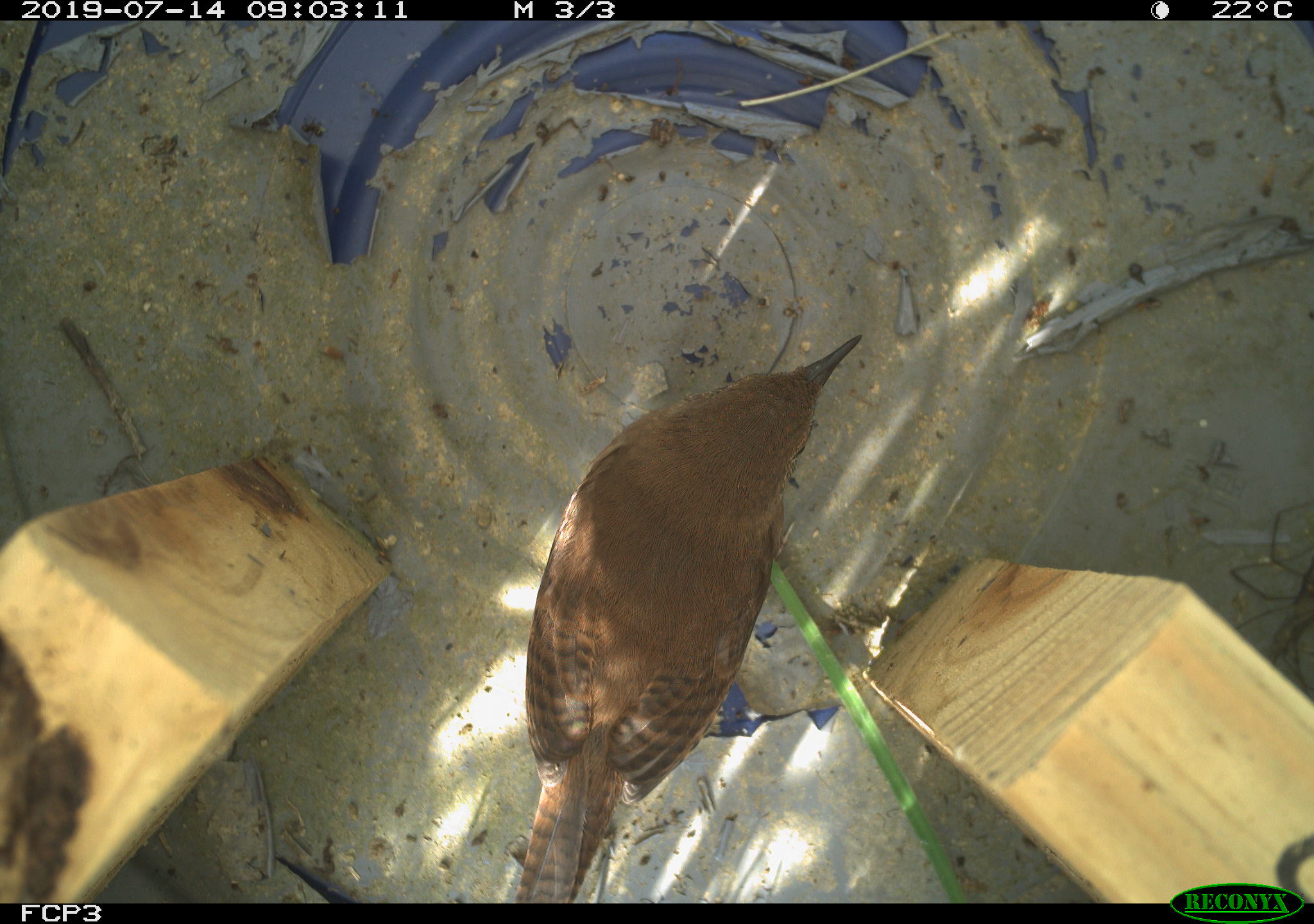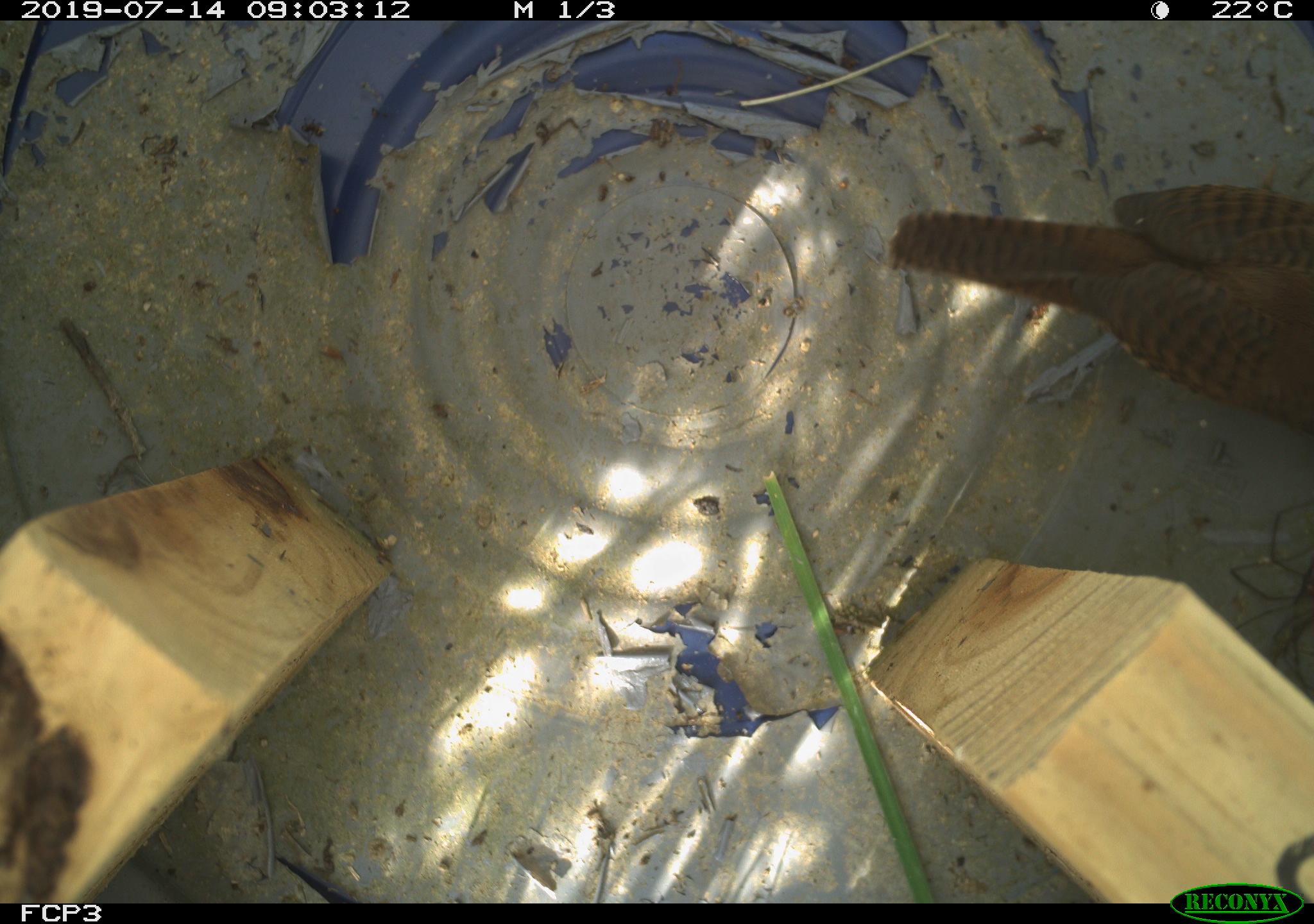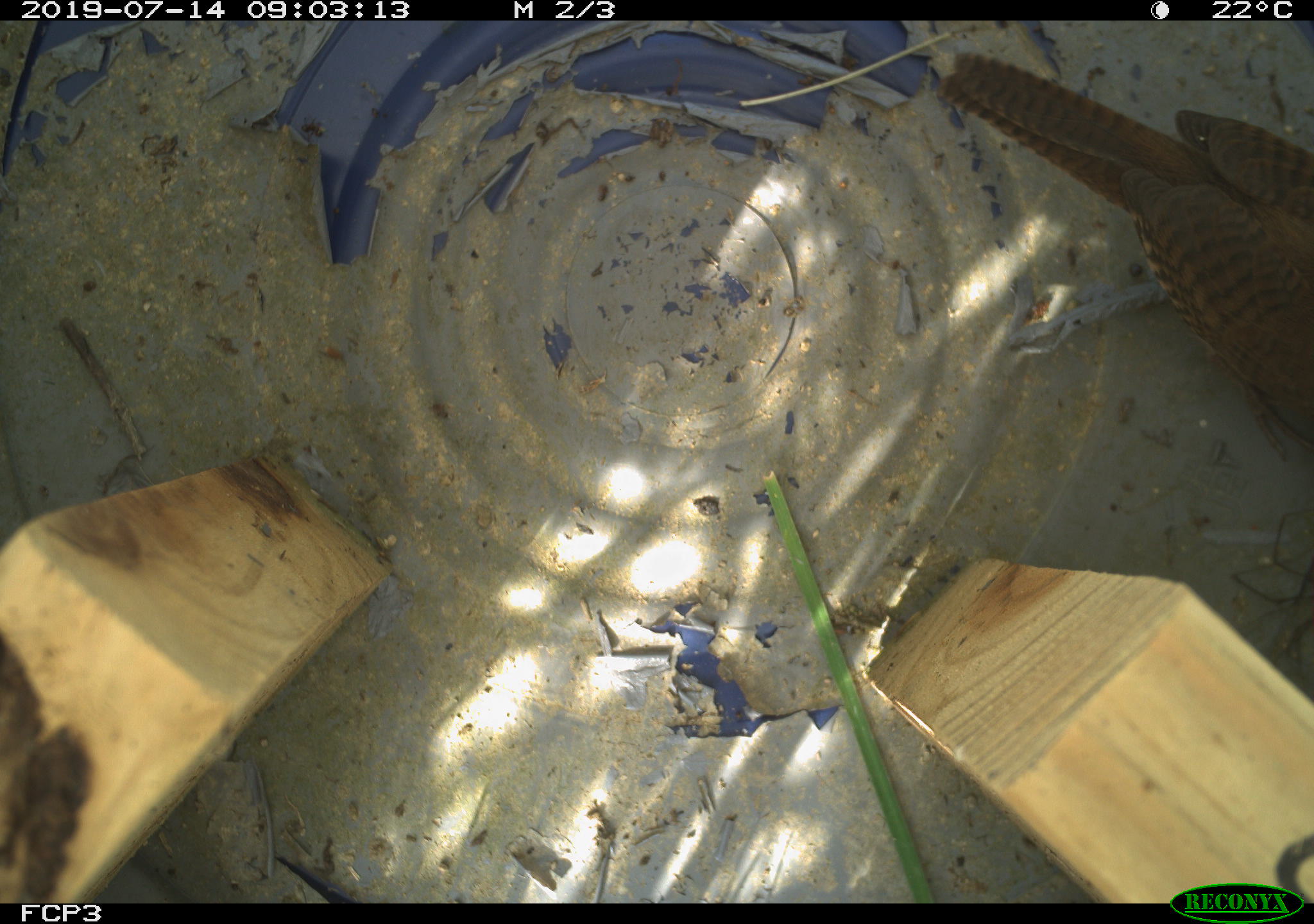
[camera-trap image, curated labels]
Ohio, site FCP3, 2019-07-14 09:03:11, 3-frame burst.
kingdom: Animalia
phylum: Chordata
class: Aves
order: Passeriformes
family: Troglodytidae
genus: Troglodytes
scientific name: Troglodytes aedon aedon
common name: northern house wren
Northern house wren (Troglodytes aedon aedon).